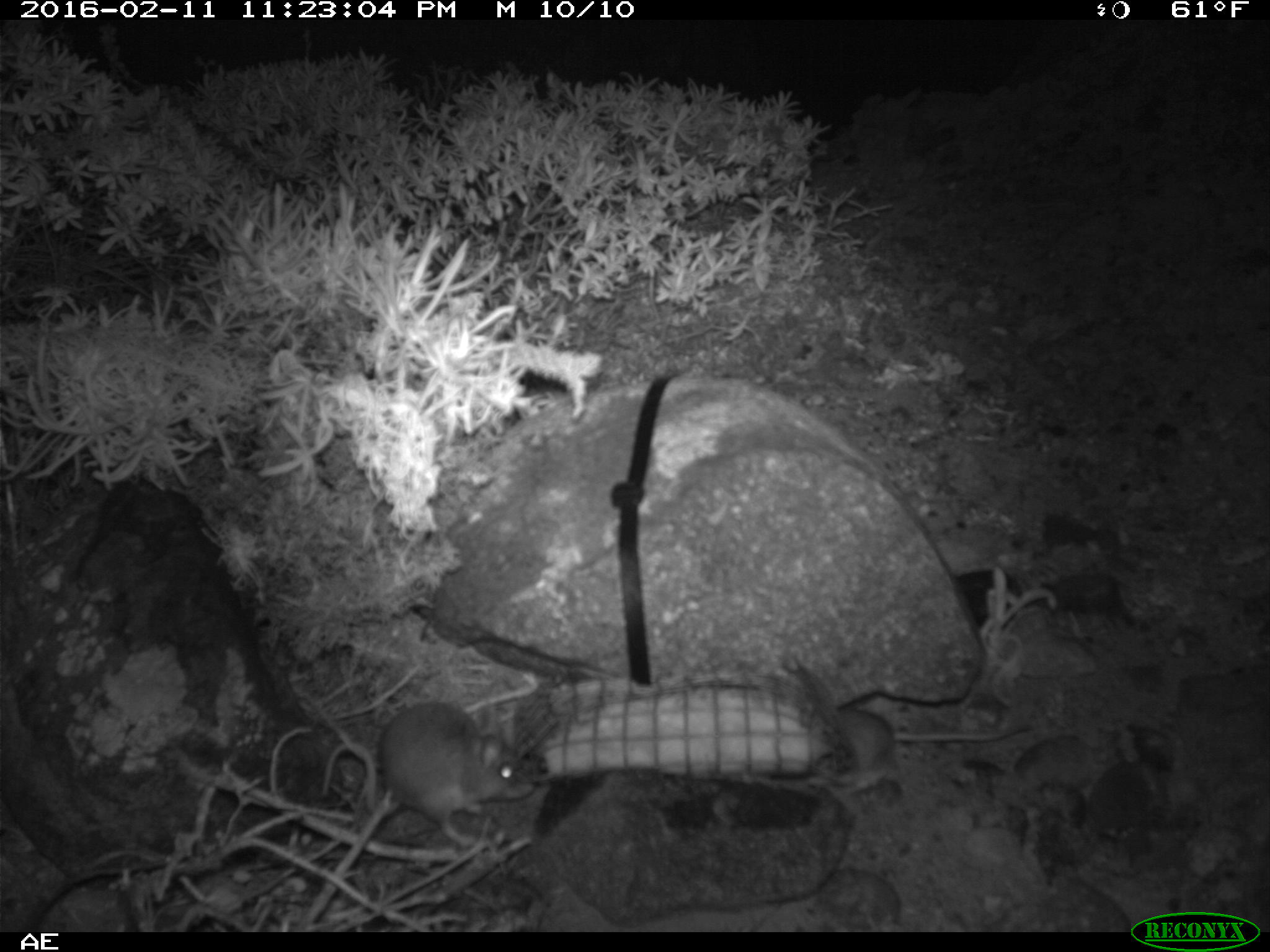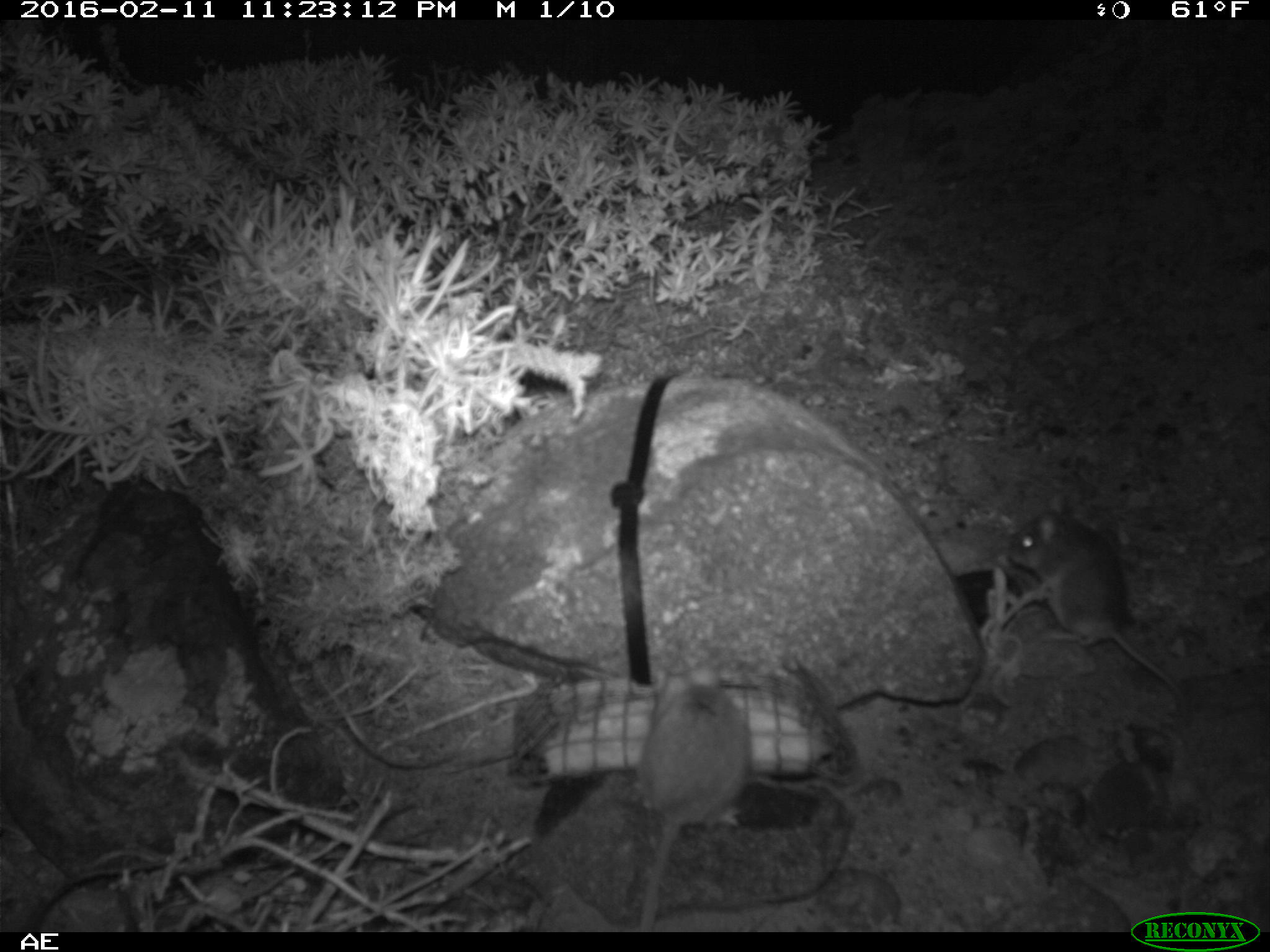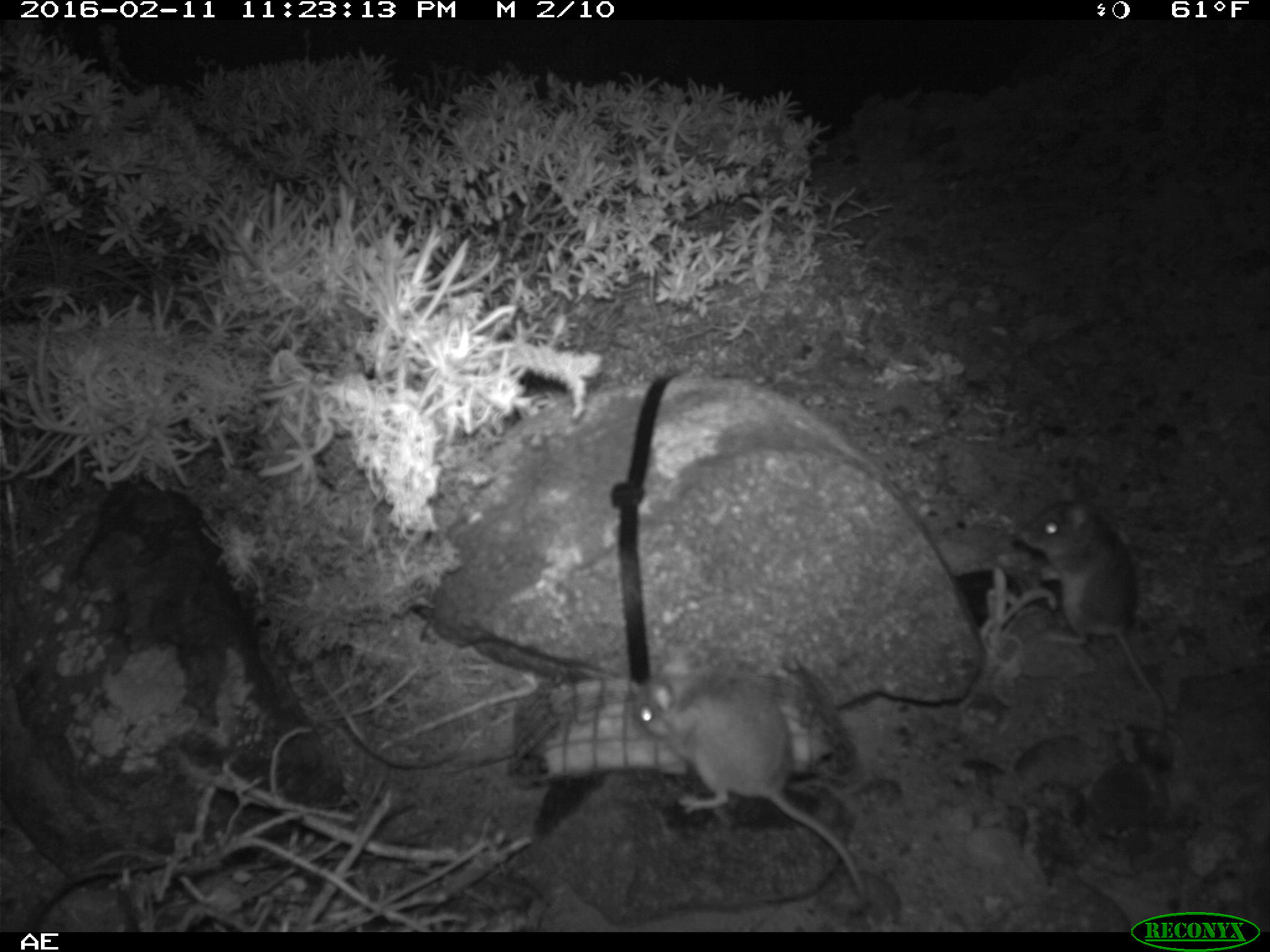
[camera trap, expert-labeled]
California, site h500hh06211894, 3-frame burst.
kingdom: Animalia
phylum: Chordata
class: Mammalia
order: Rodentia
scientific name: Rodentia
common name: rodent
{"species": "rodent (Rodentia)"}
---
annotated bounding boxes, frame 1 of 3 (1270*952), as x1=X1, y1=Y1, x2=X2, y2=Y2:
rodent: x1=323, y1=703, x2=536, y2=851; x1=832, y1=707, x2=1032, y2=782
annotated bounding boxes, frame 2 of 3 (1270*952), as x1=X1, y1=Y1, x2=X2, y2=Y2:
rodent: x1=1008, y1=493, x2=1188, y2=722; x1=637, y1=664, x2=750, y2=932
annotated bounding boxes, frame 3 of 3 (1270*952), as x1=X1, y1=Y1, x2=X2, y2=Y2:
rodent: x1=633, y1=652, x2=864, y2=896; x1=1018, y1=482, x2=1168, y2=739